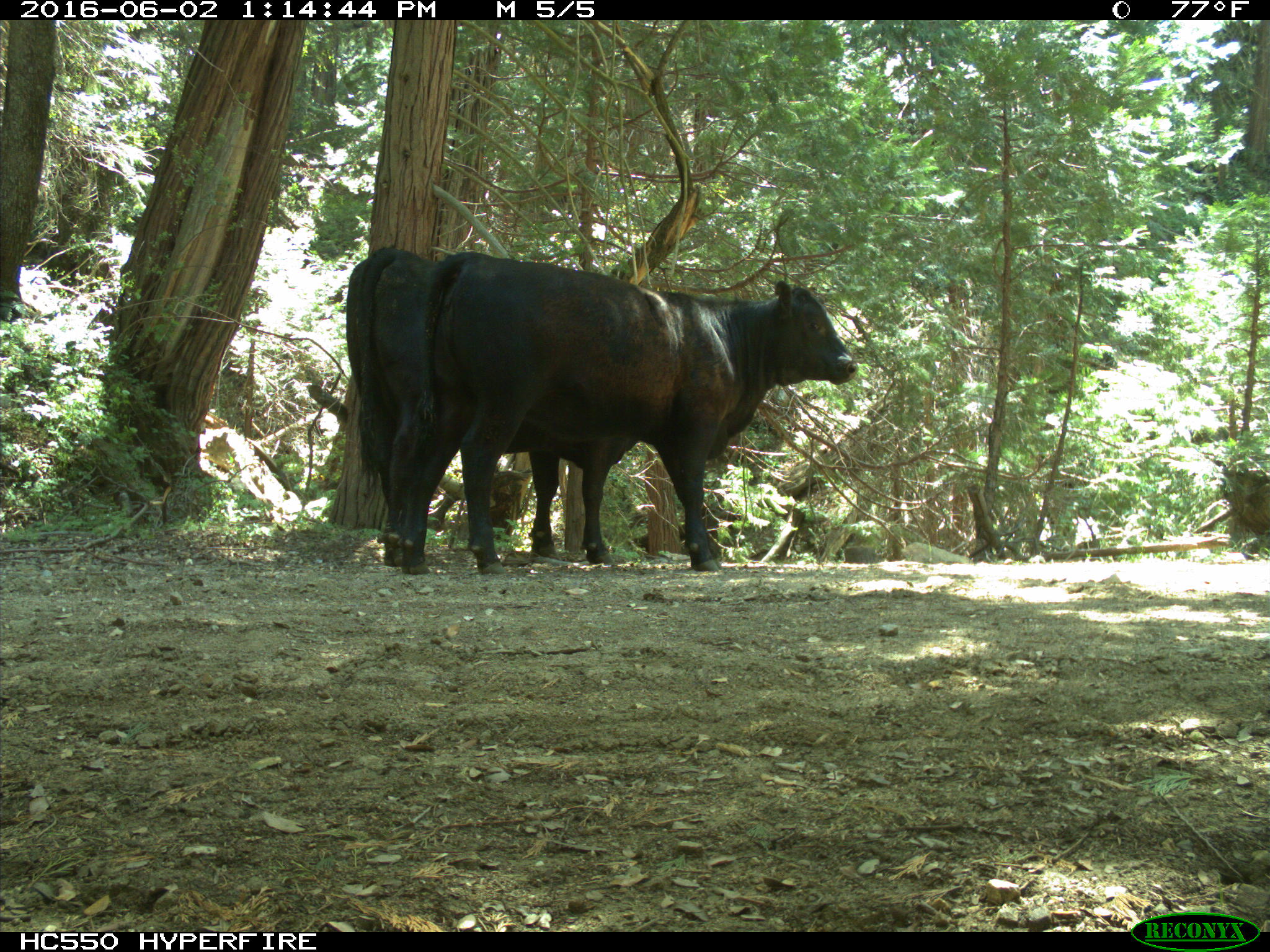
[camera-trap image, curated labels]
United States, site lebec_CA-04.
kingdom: Animalia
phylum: Chordata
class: Mammalia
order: Artiodactyla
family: Bovidae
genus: Bos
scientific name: Bos taurus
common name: domestic cow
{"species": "Bos taurus (domestic cow)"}